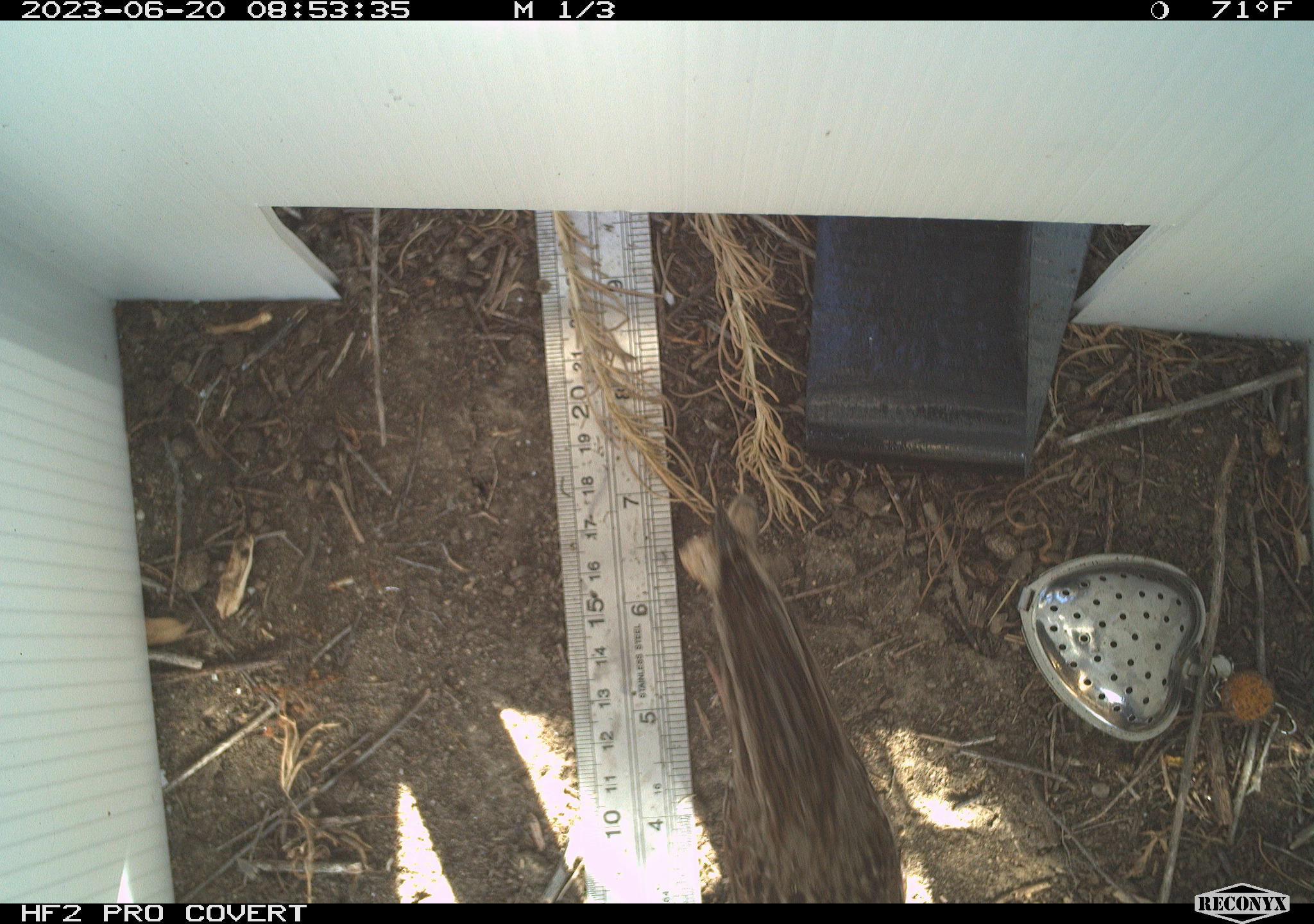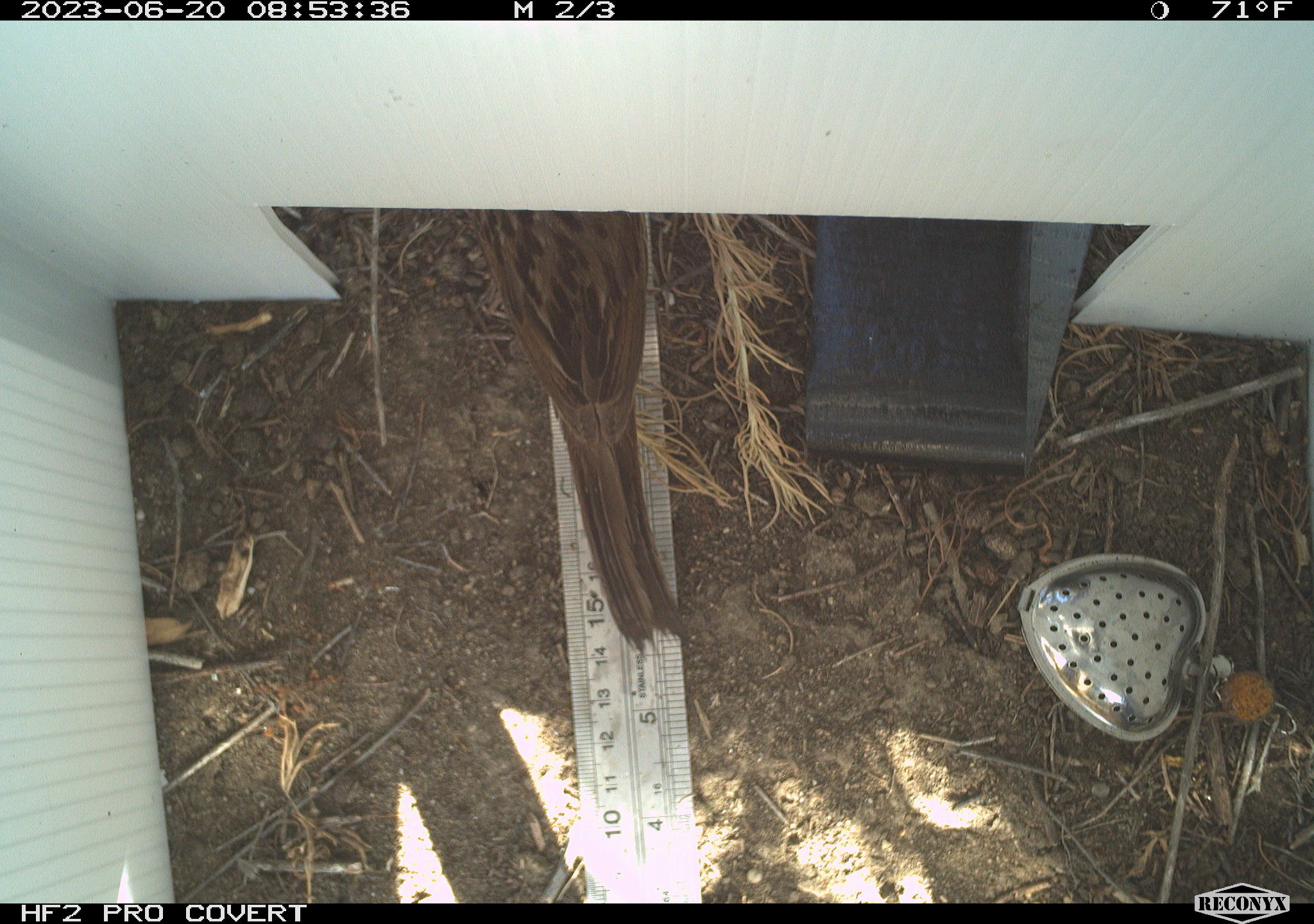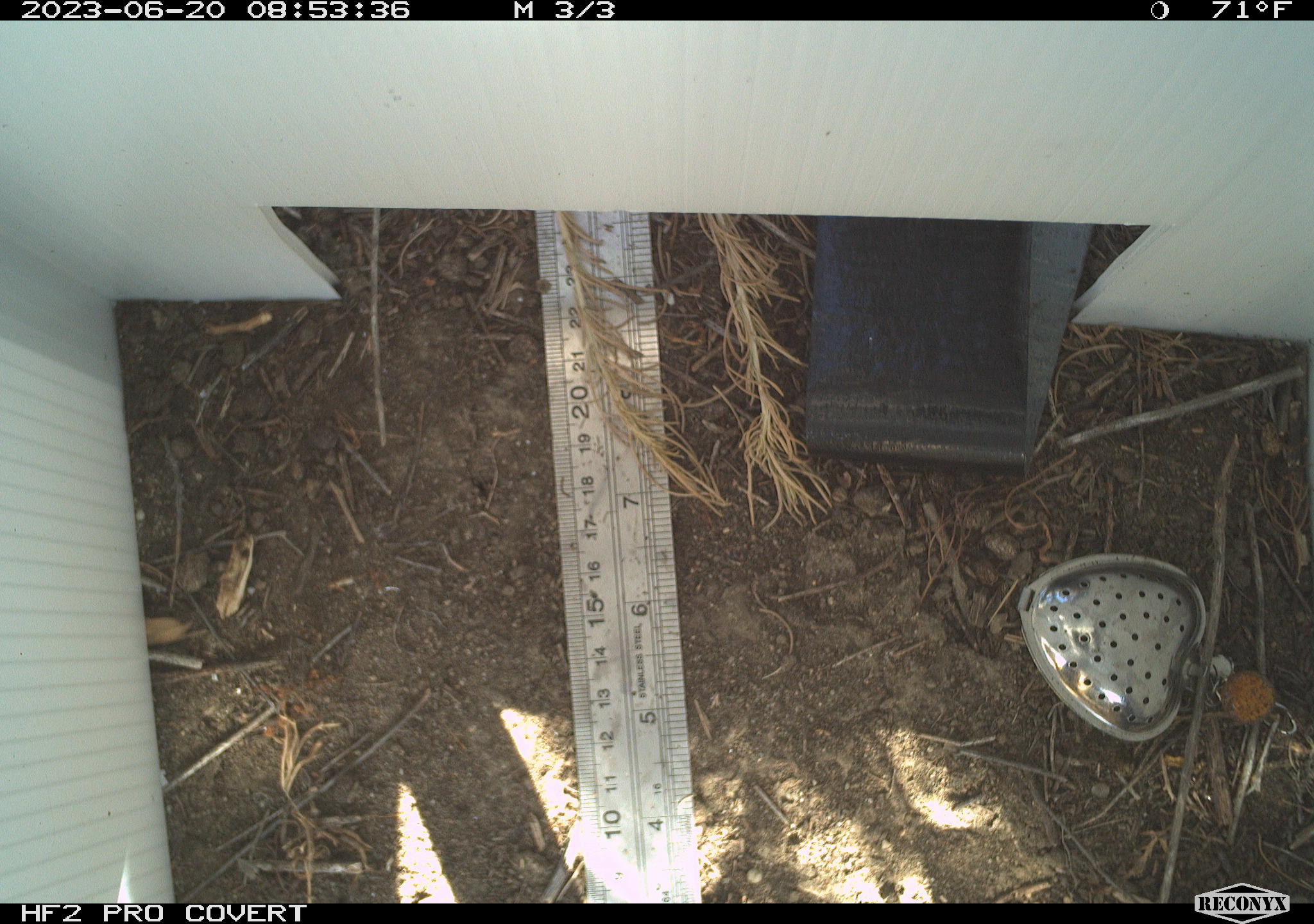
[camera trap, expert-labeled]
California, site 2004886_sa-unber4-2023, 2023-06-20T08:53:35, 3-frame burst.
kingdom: Animalia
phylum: Chordata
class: Aves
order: Passeriformes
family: Passerellidae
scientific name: Passerellidae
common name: new world sparrows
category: passerellidae family